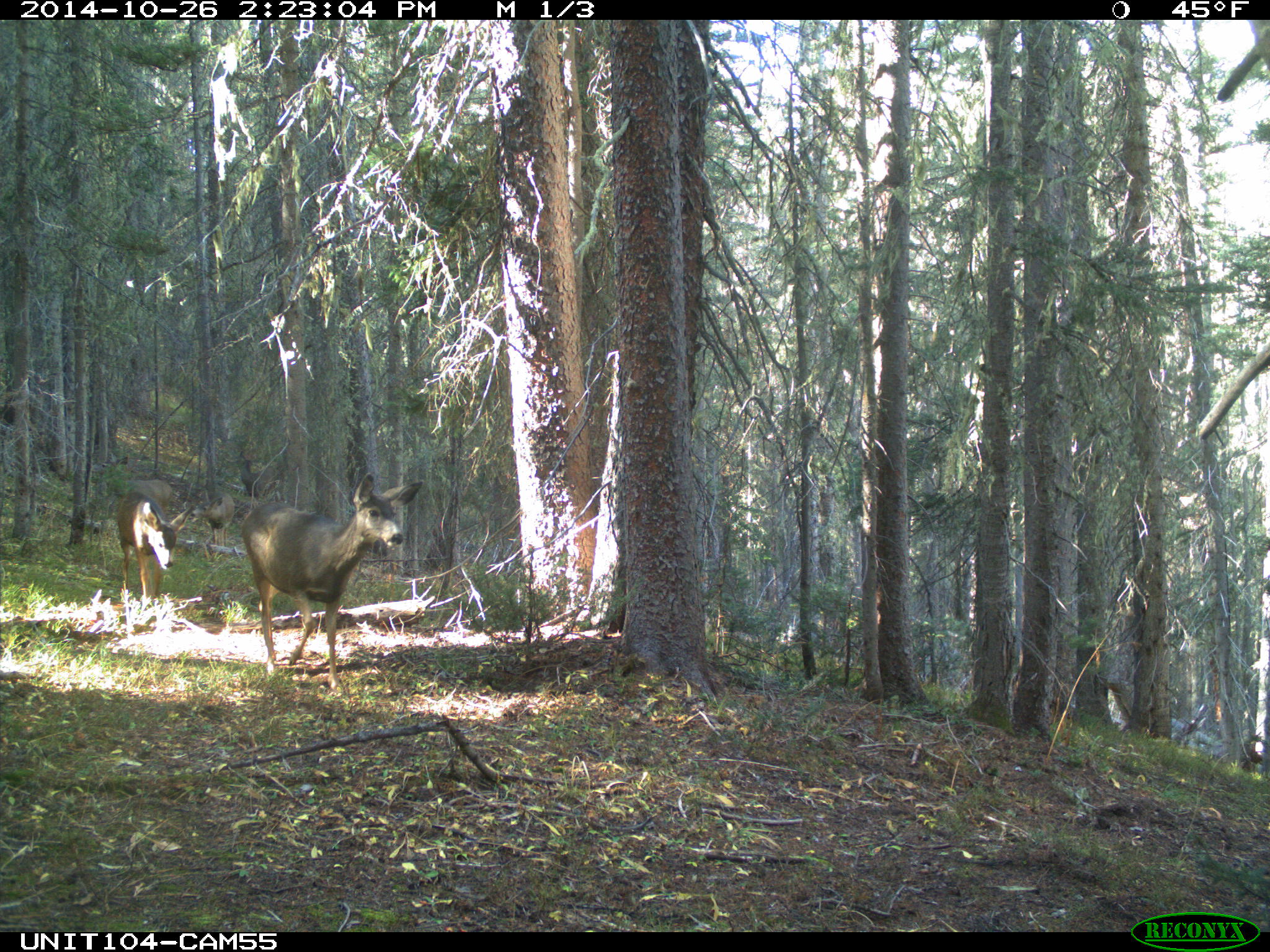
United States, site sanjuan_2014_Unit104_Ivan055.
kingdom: Animalia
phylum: Chordata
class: Mammalia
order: Artiodactyla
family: Cervidae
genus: Odocoileus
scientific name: Odocoileus hemionus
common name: mule deer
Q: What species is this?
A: Odocoileus hemionus (mule deer).